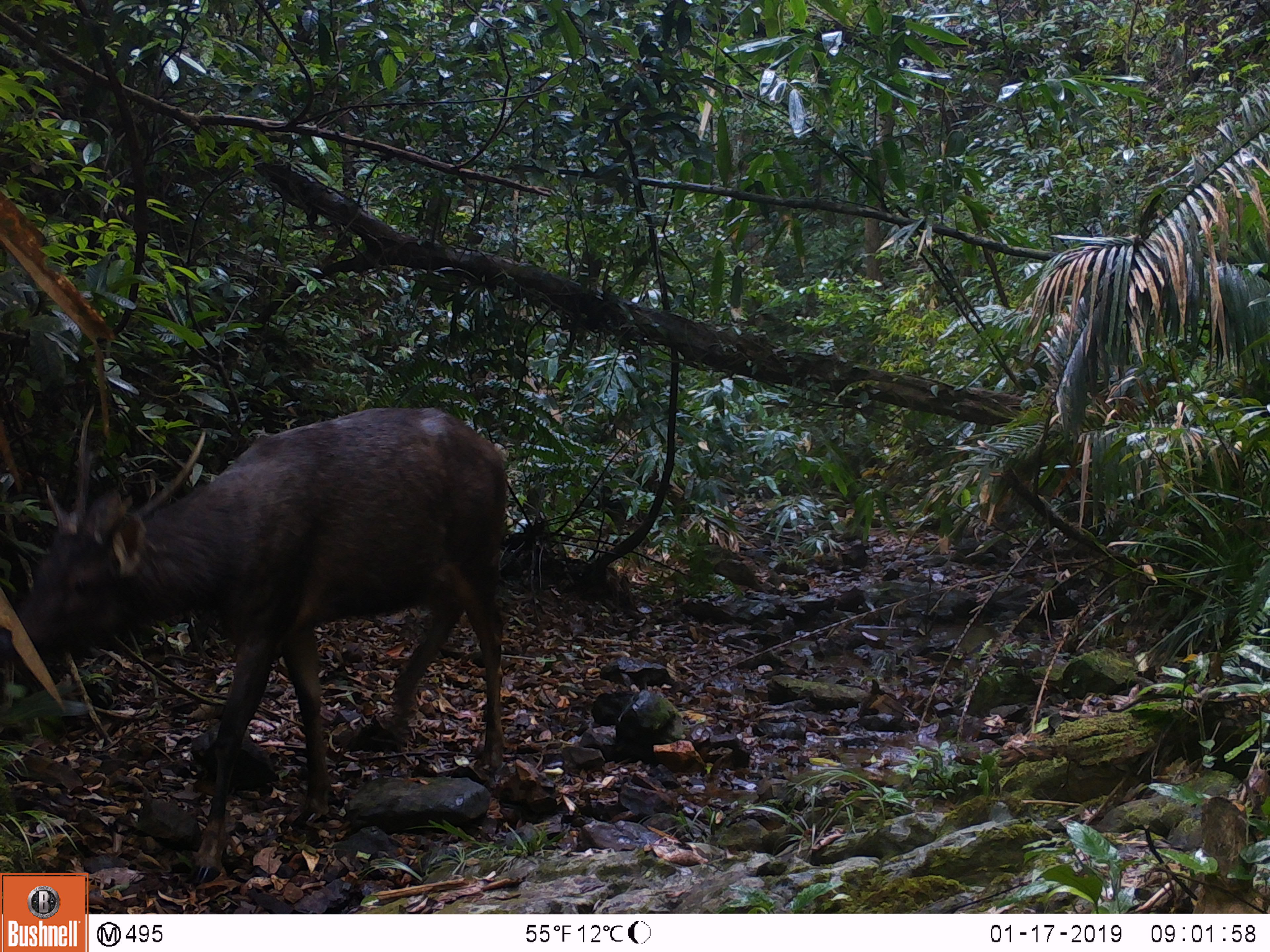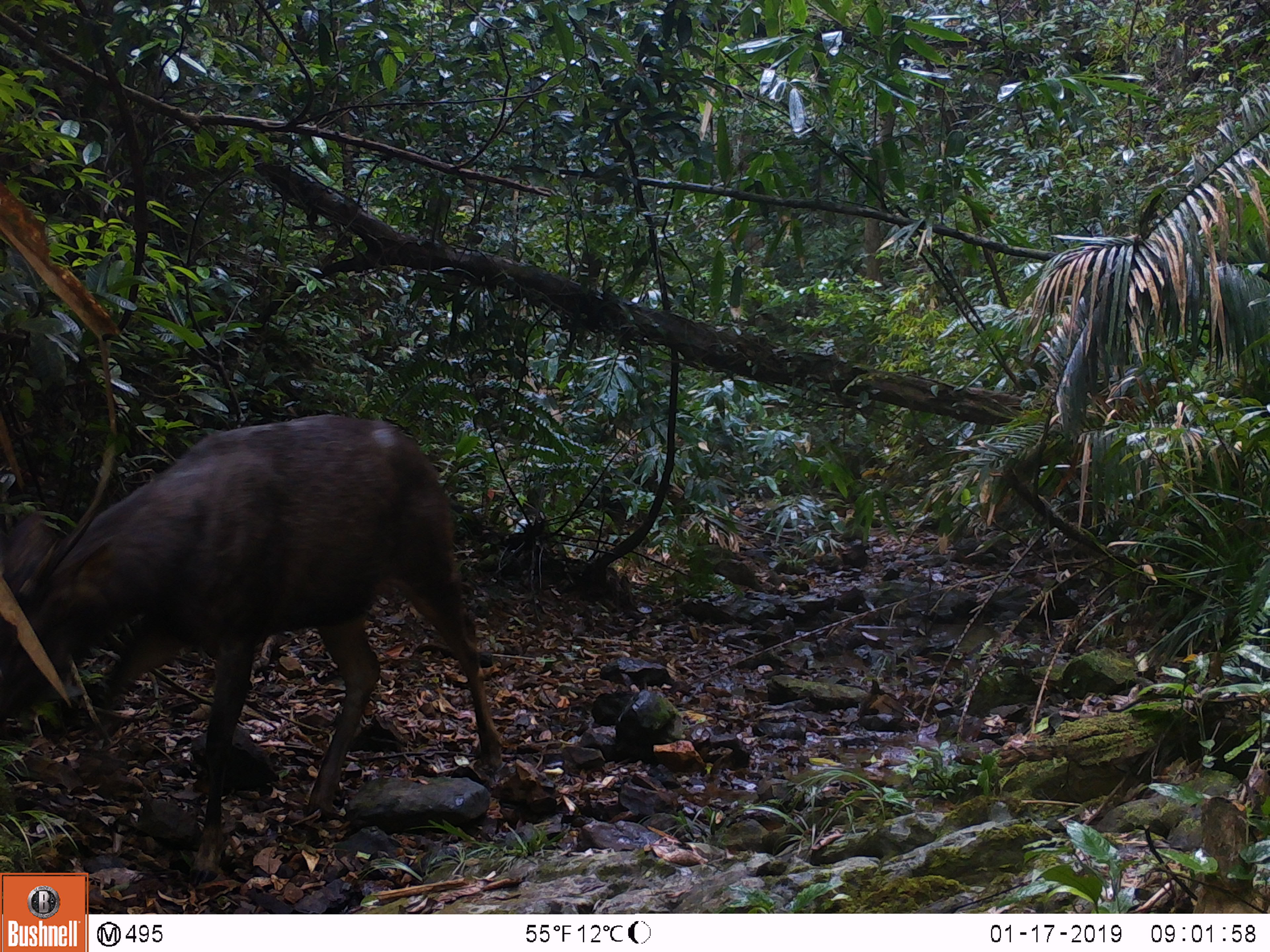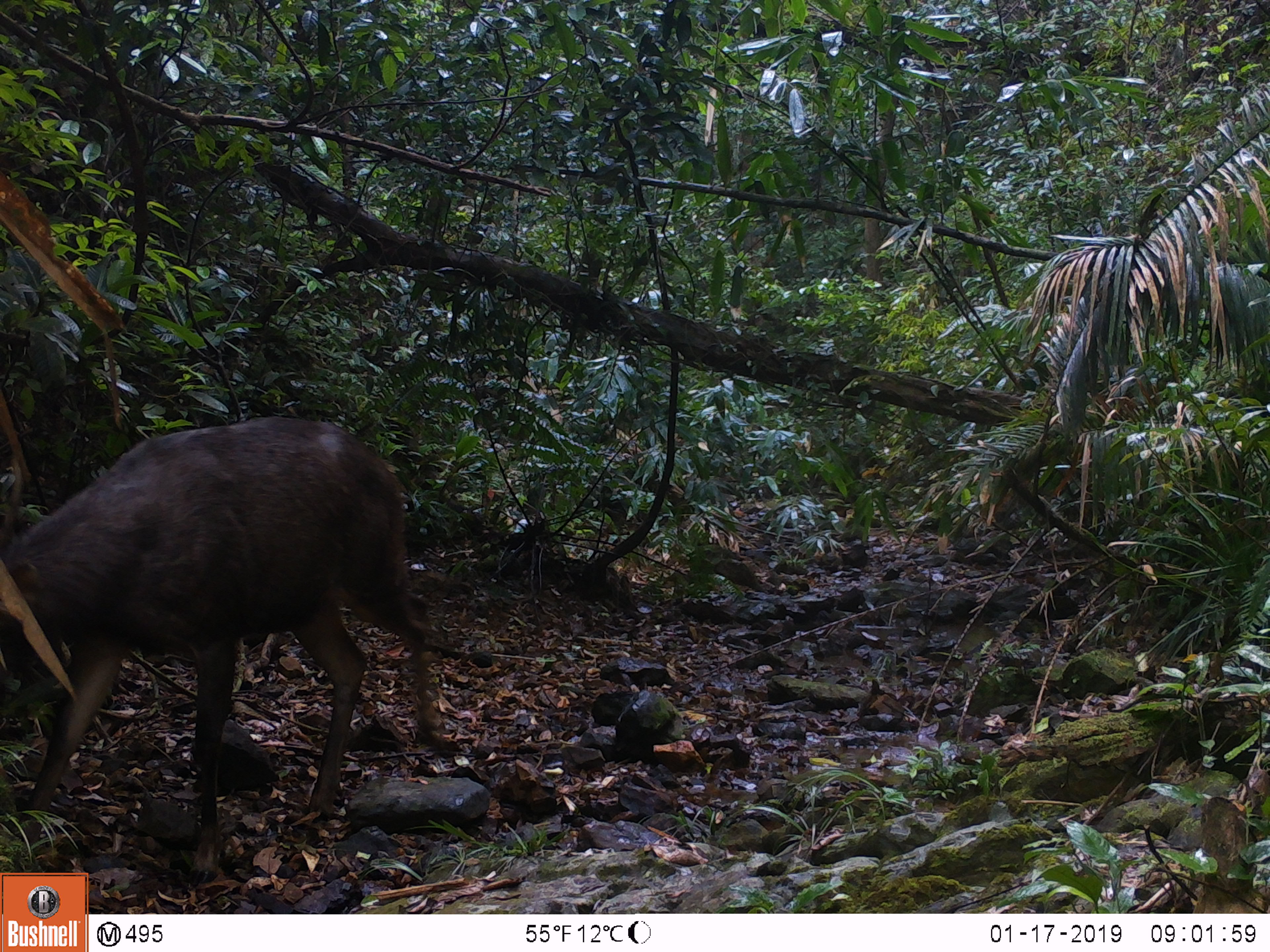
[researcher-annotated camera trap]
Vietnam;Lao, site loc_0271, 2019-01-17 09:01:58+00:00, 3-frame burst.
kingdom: Animalia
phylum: Chordata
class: Mammalia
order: Artiodactyla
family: Cervidae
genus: Rusa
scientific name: Rusa unicolor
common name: sambar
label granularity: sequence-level